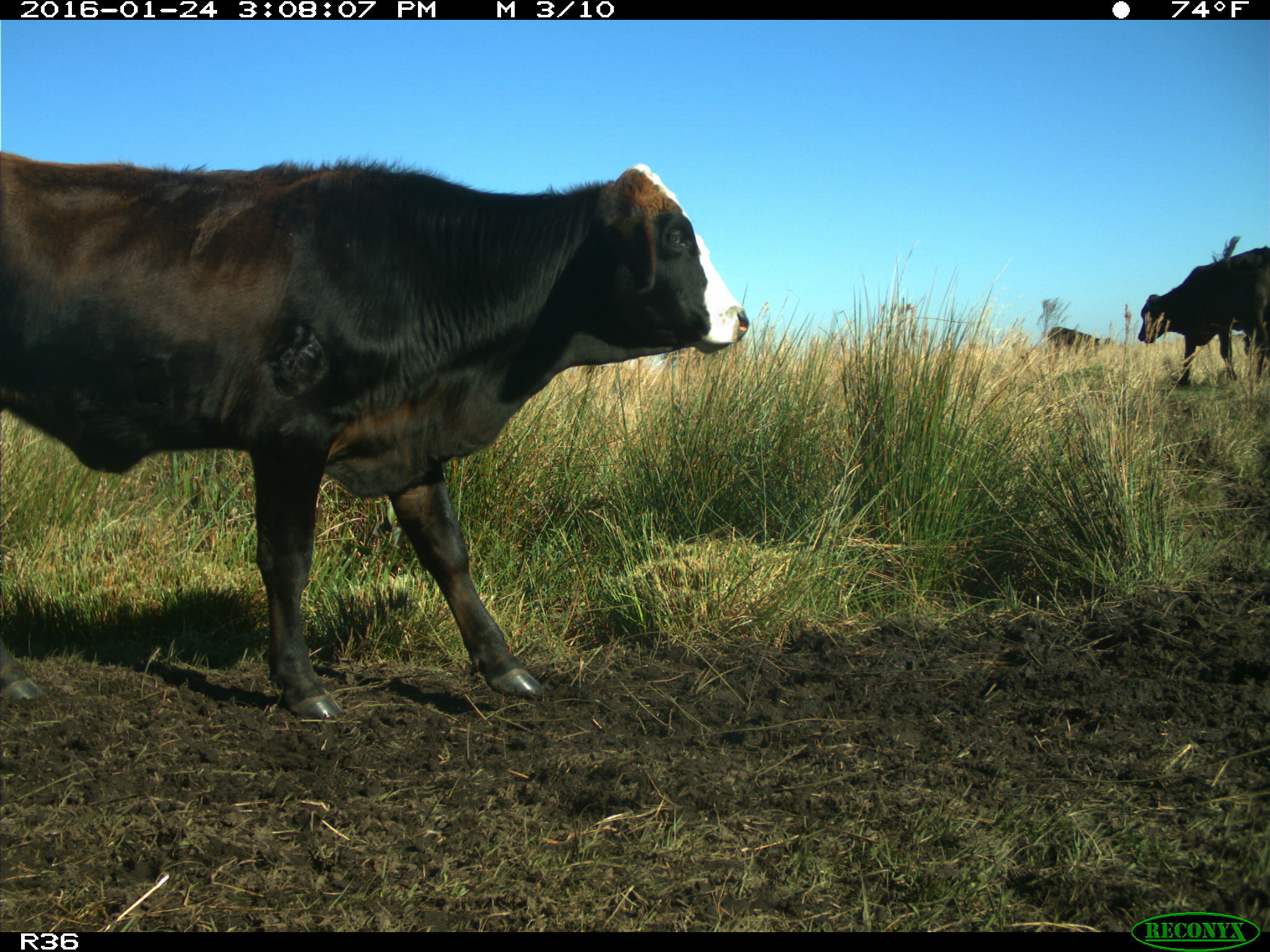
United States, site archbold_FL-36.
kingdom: Animalia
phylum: Chordata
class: Mammalia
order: Artiodactyla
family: Bovidae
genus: Bos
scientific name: Bos taurus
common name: domestic cow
Bos taurus (domestic cow).